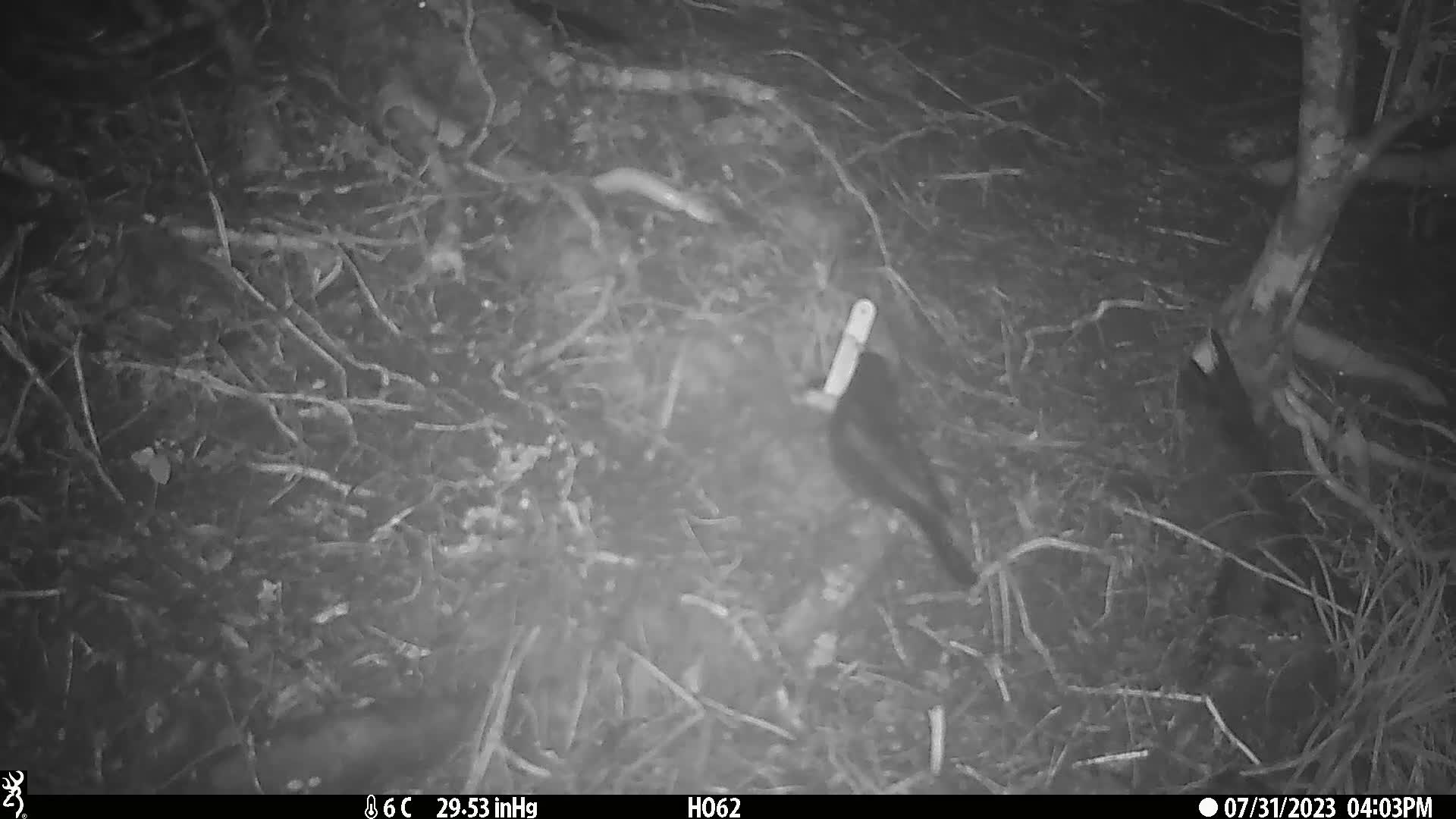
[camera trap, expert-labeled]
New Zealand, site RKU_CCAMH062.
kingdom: Animalia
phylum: Chordata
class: Aves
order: Passeriformes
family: Turdidae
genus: Turdus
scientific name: Turdus merula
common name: eurasian blackbird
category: blackbird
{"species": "blackbird (eurasian blackbird) (Turdus merula)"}